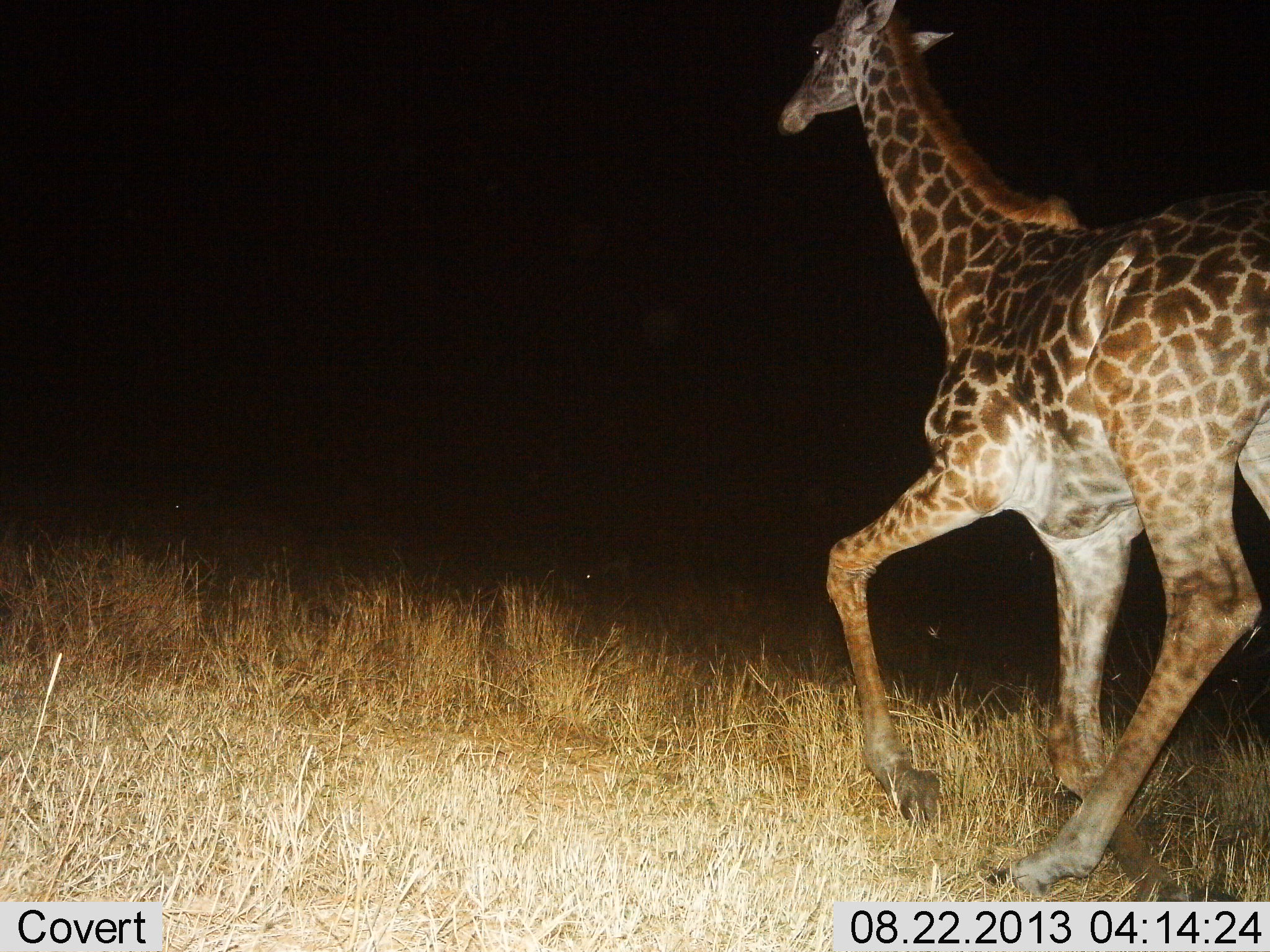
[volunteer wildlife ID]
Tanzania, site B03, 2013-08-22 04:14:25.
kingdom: Animalia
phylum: Chordata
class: Mammalia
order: Artiodactyla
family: Giraffidae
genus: Giraffa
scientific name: Giraffa camelopardalis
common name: giraffe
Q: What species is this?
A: Giraffe (Giraffa camelopardalis).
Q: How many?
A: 1.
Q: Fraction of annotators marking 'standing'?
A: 5%.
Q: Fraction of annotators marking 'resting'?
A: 0%.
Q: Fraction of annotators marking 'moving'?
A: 100%.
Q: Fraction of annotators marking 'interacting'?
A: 0%.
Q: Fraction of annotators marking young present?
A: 5%.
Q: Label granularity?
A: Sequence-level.